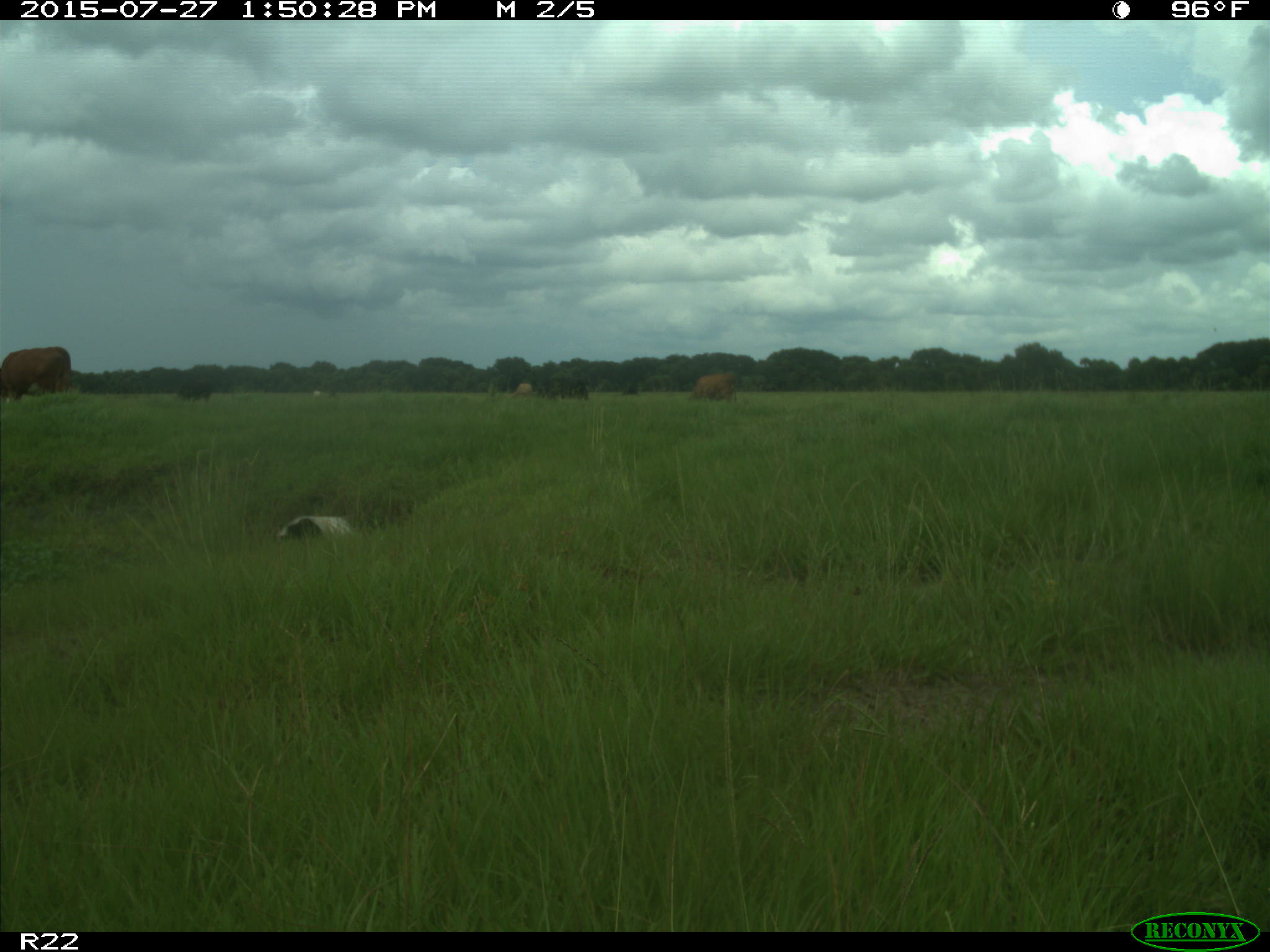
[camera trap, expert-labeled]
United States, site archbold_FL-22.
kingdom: Animalia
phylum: Chordata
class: Mammalia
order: Artiodactyla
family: Bovidae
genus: Bos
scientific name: Bos taurus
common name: domestic cow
Bos taurus (domestic cow).